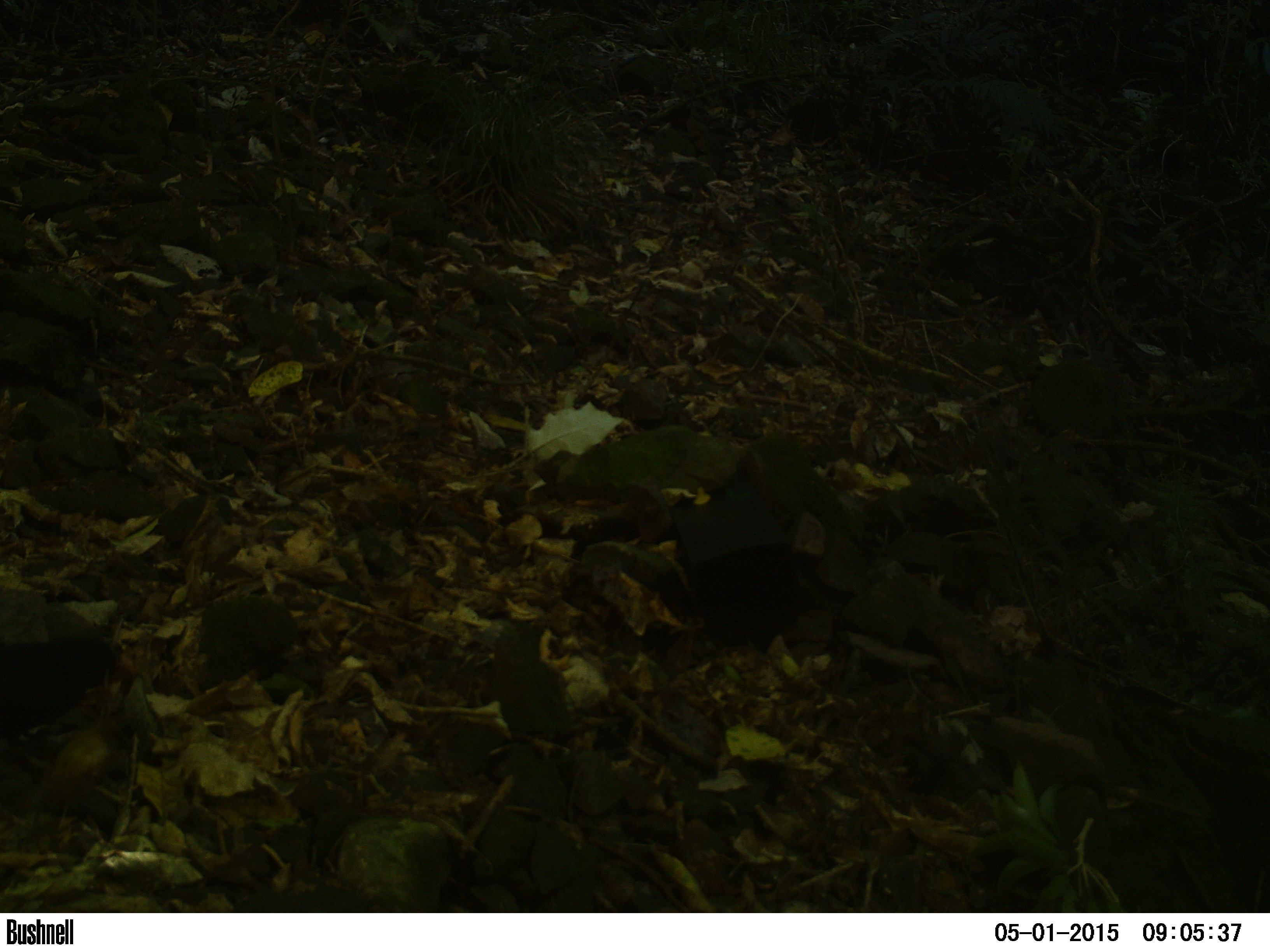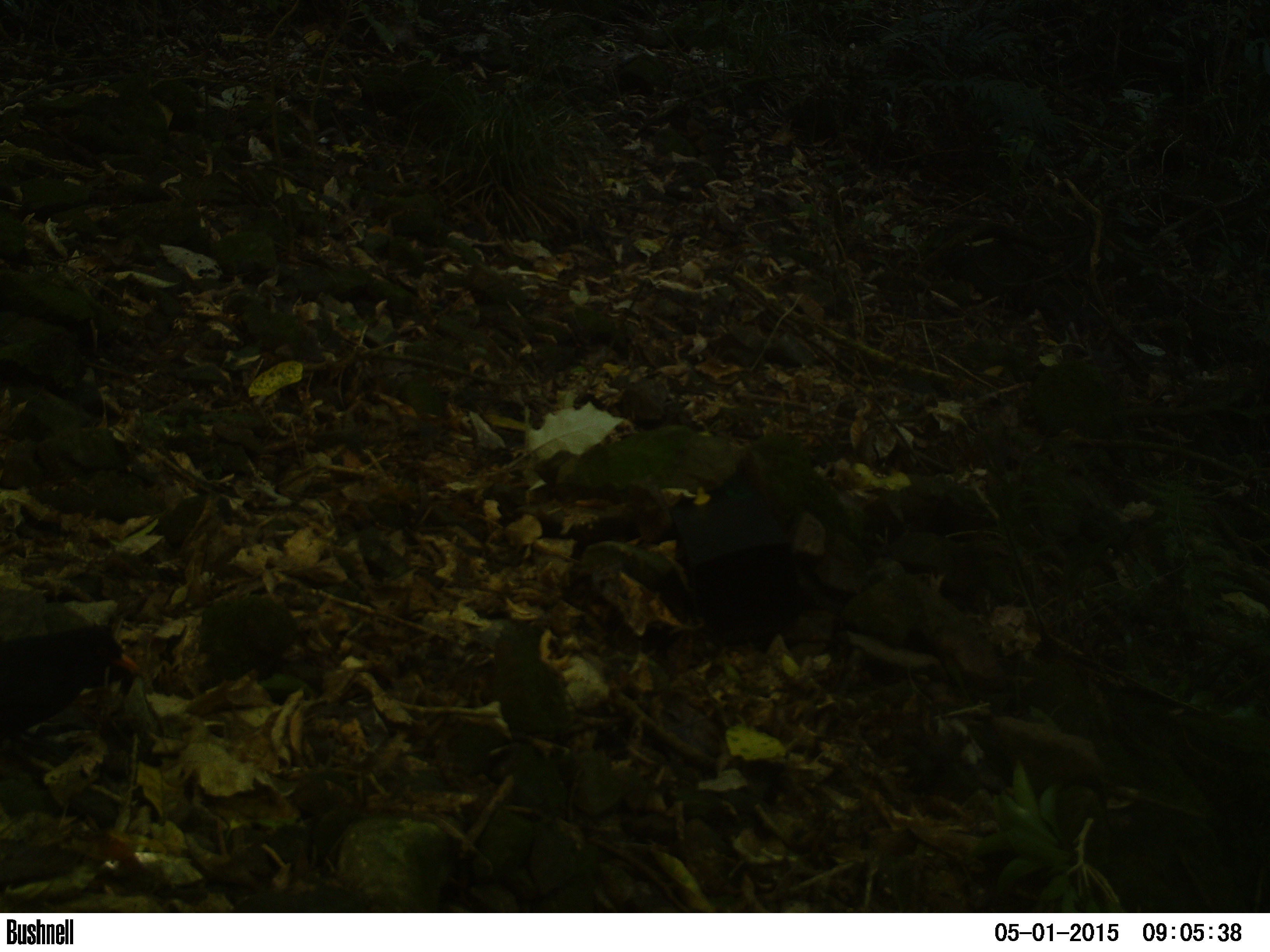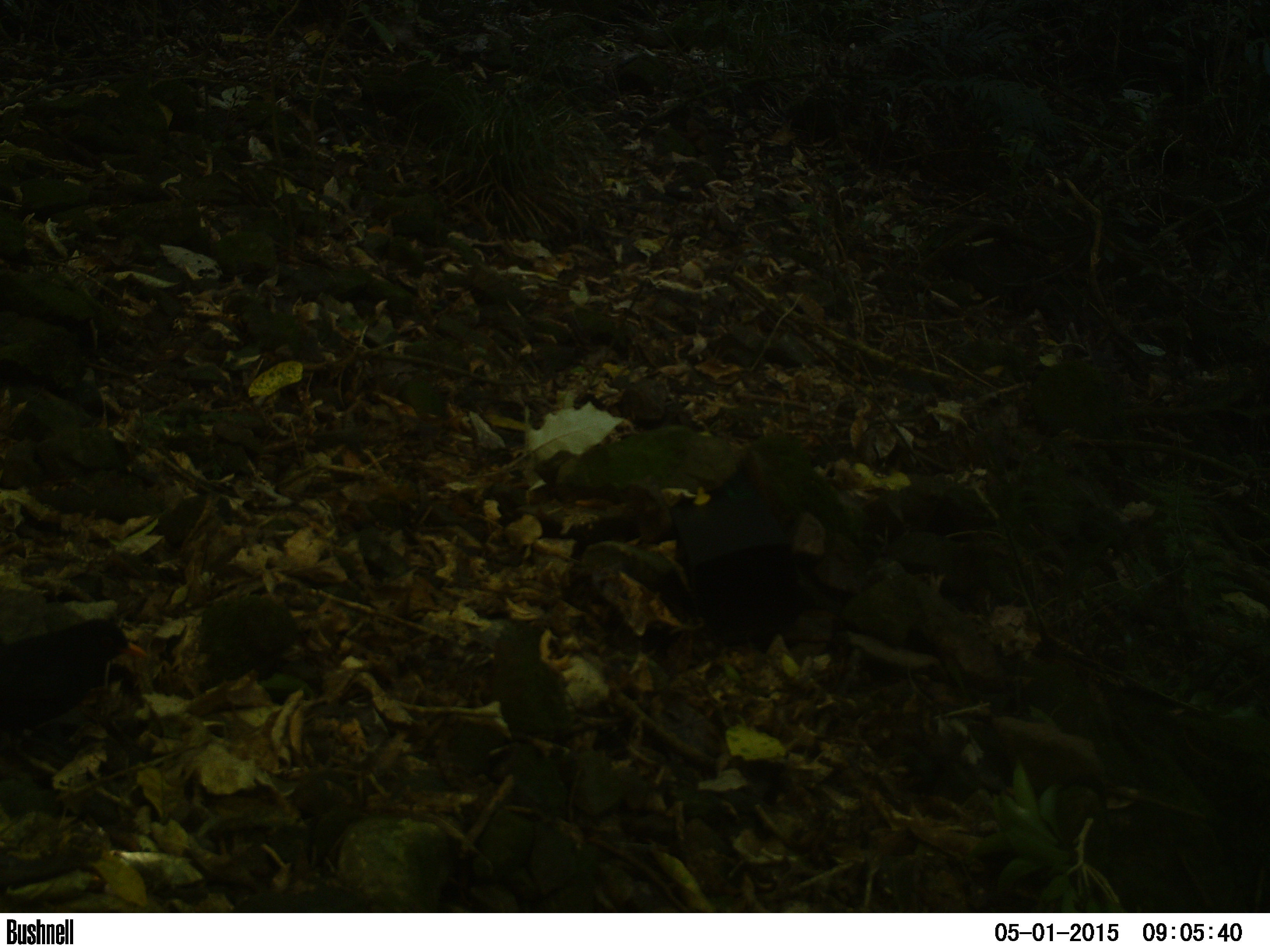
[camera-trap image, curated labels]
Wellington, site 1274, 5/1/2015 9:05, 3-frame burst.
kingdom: Animalia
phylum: Chordata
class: Aves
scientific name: Aves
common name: bird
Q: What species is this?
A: Bird (Aves).